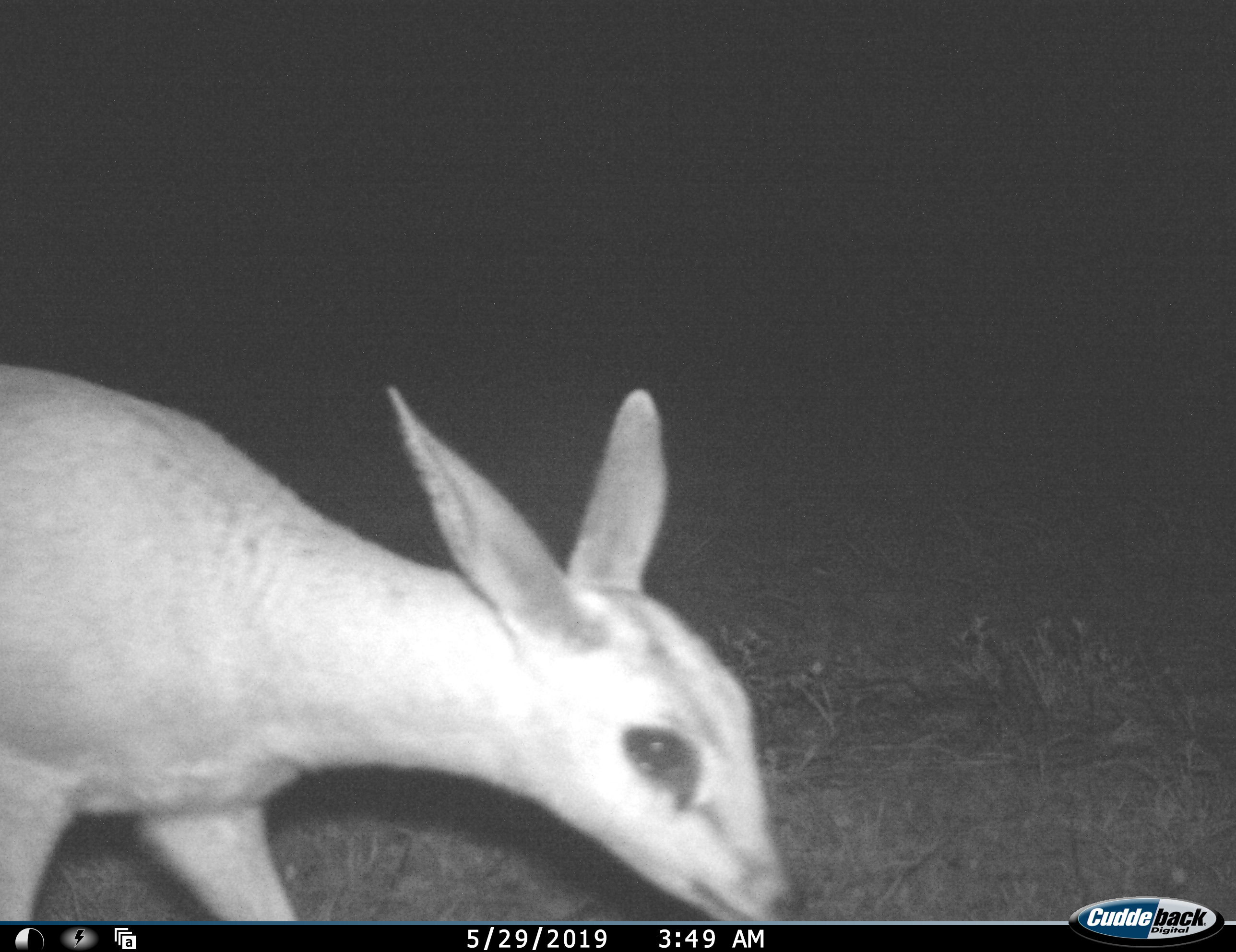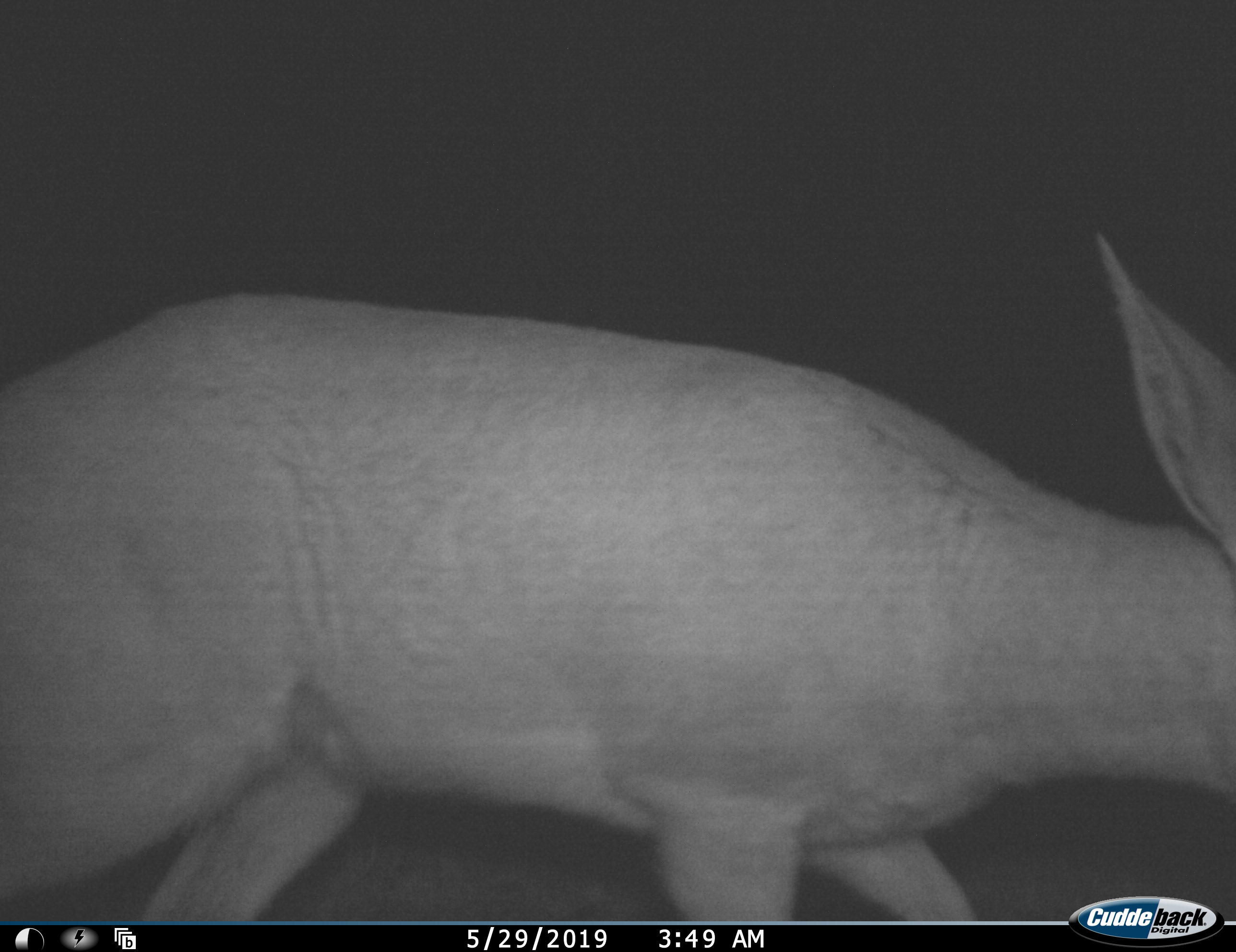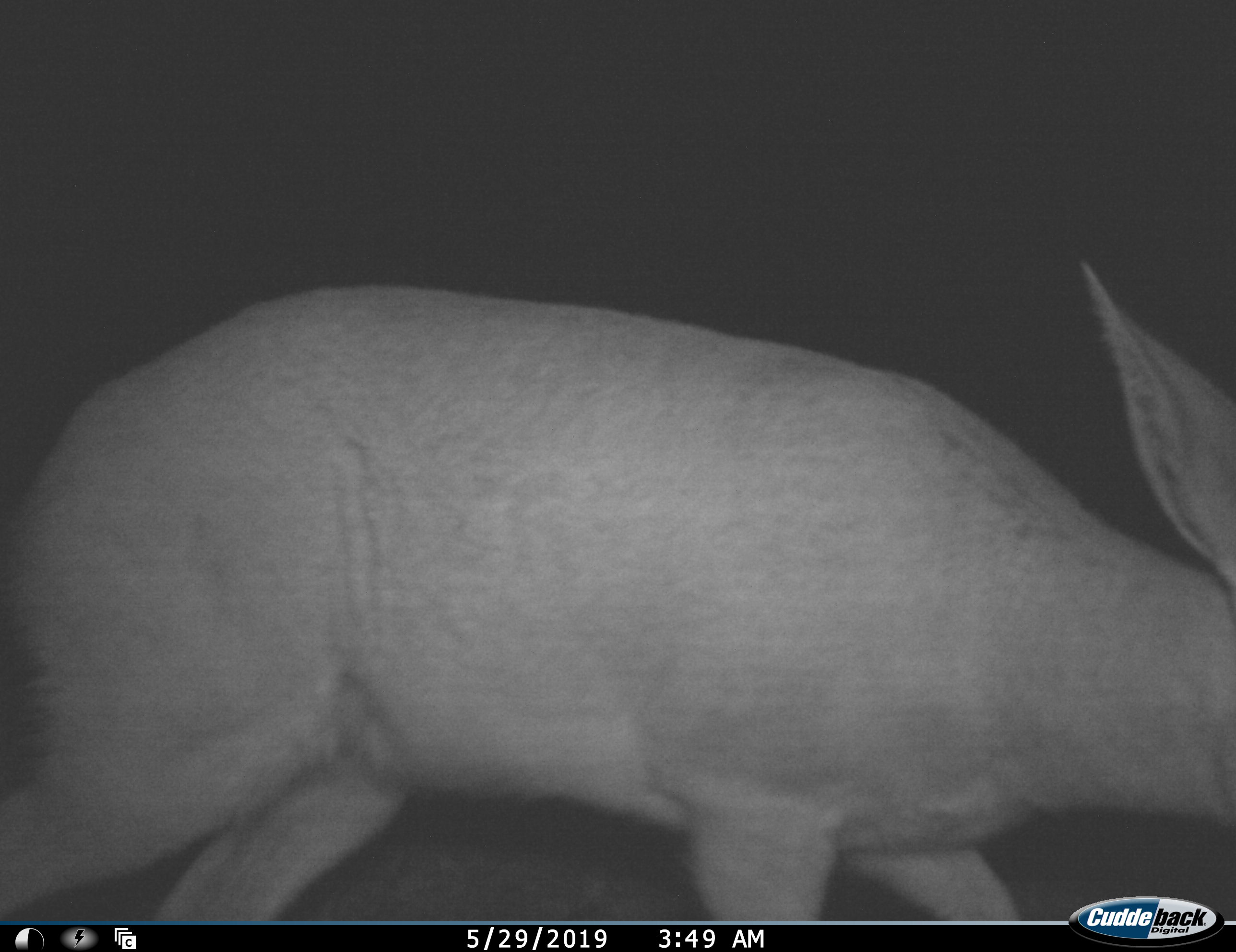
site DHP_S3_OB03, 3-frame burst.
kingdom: Animalia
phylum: Chordata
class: Mammalia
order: Artiodactyla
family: Bovidae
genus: Raphicerus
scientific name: Raphicerus campestris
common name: steenbok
Steenbok (Raphicerus campestris), count 1. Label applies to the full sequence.